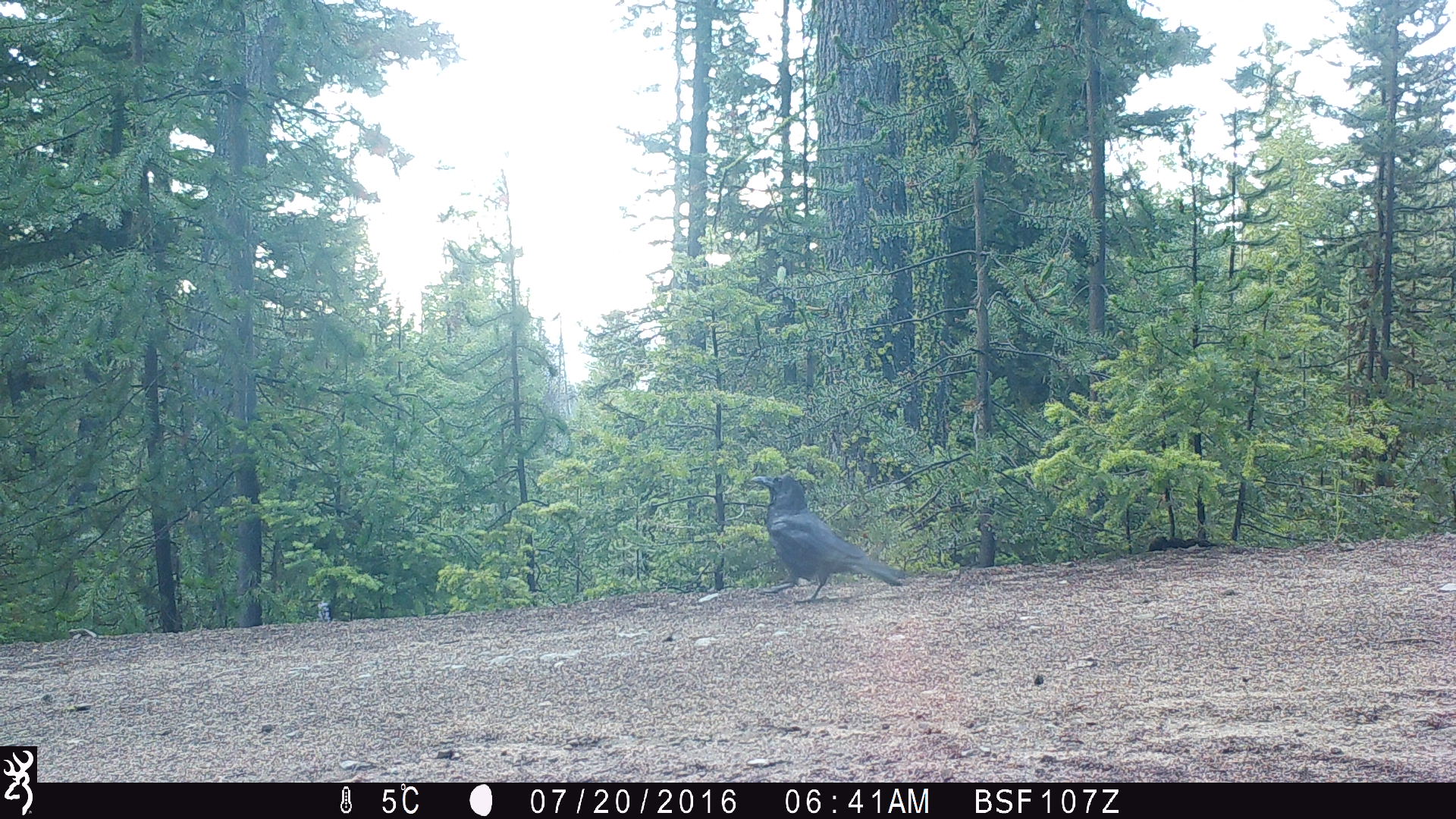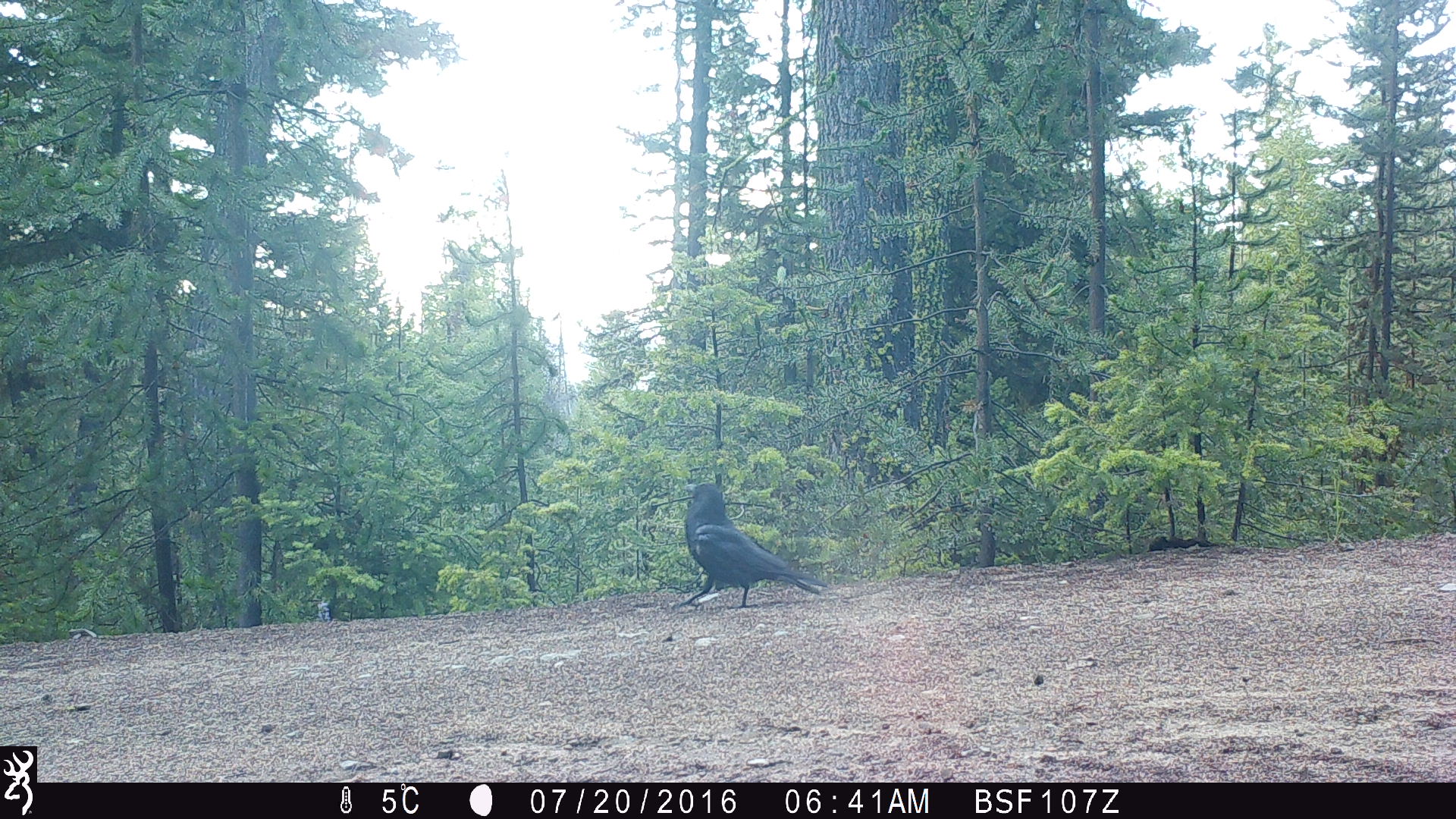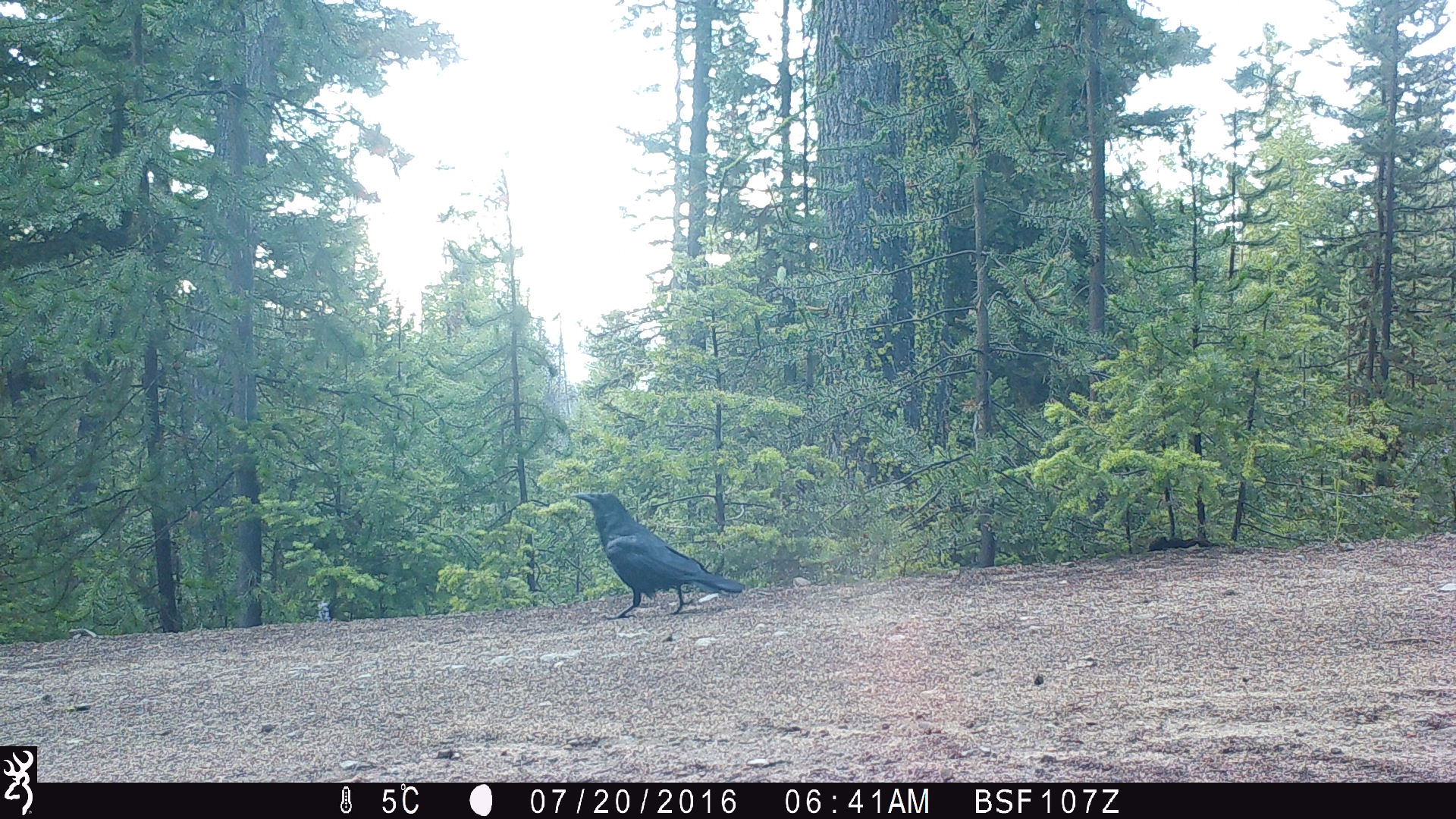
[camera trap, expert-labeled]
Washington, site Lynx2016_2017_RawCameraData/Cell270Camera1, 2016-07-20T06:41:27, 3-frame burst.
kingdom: Animalia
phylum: Chordata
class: Aves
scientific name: Aves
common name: birds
Aves (birds). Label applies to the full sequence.